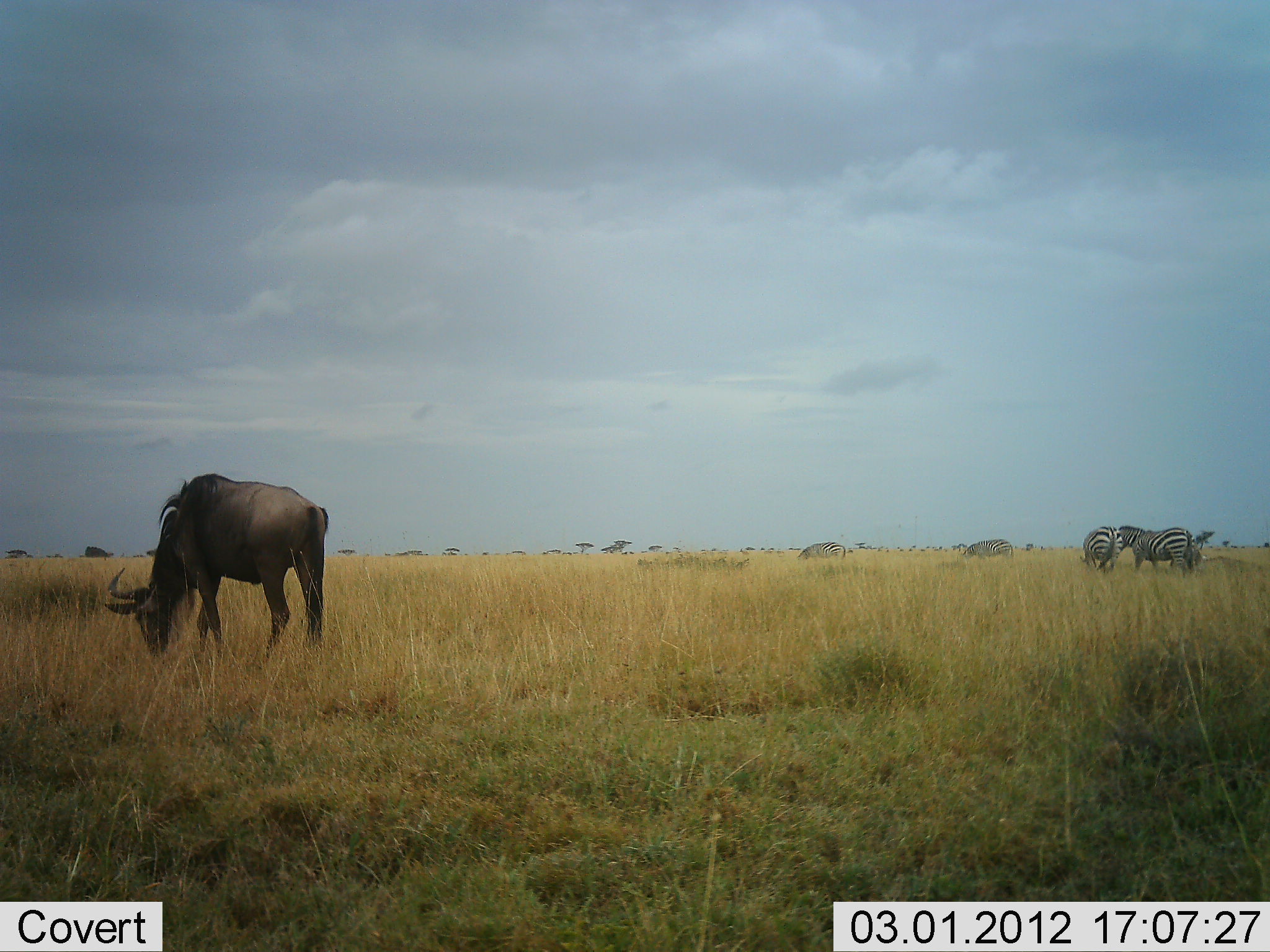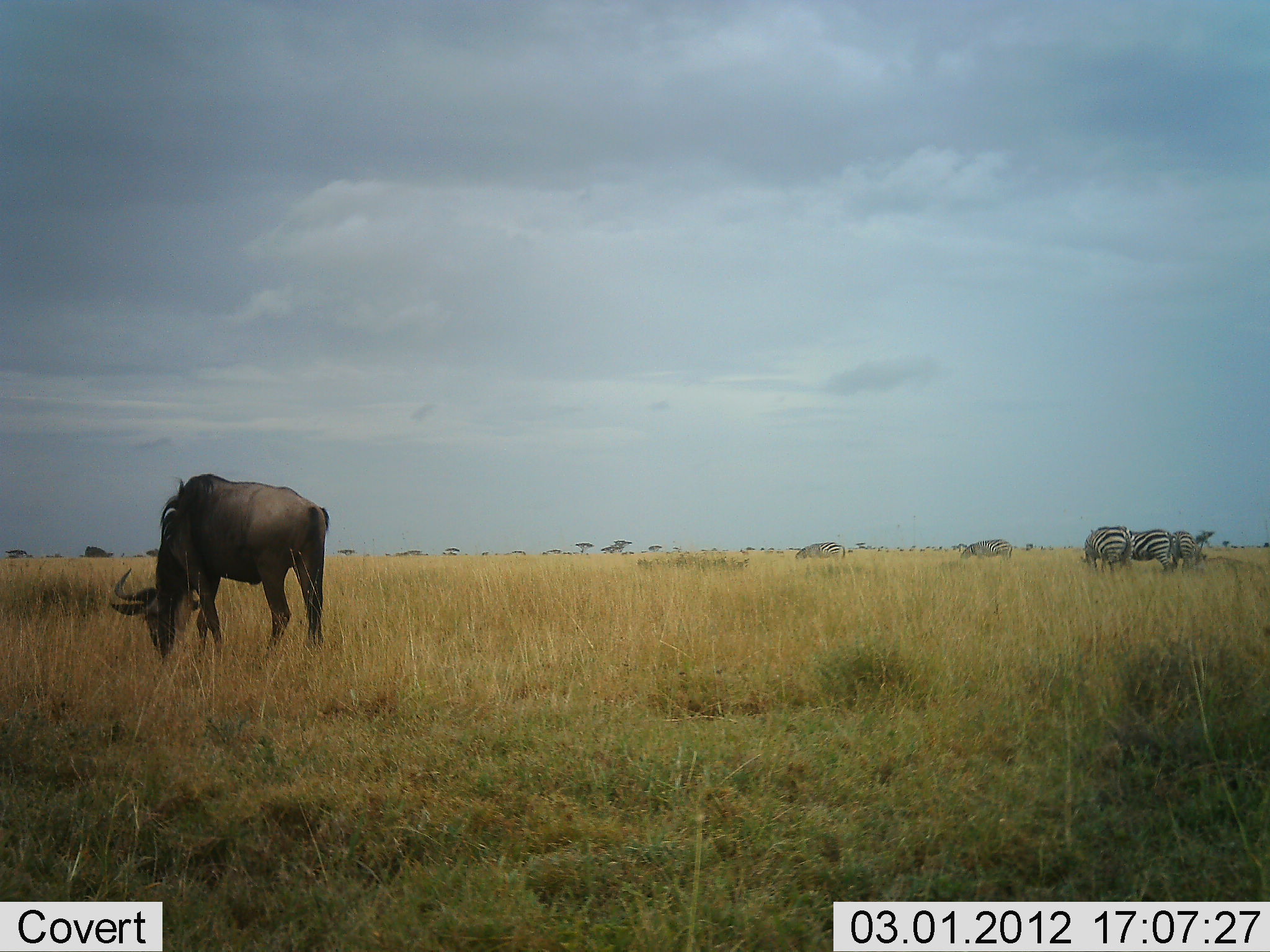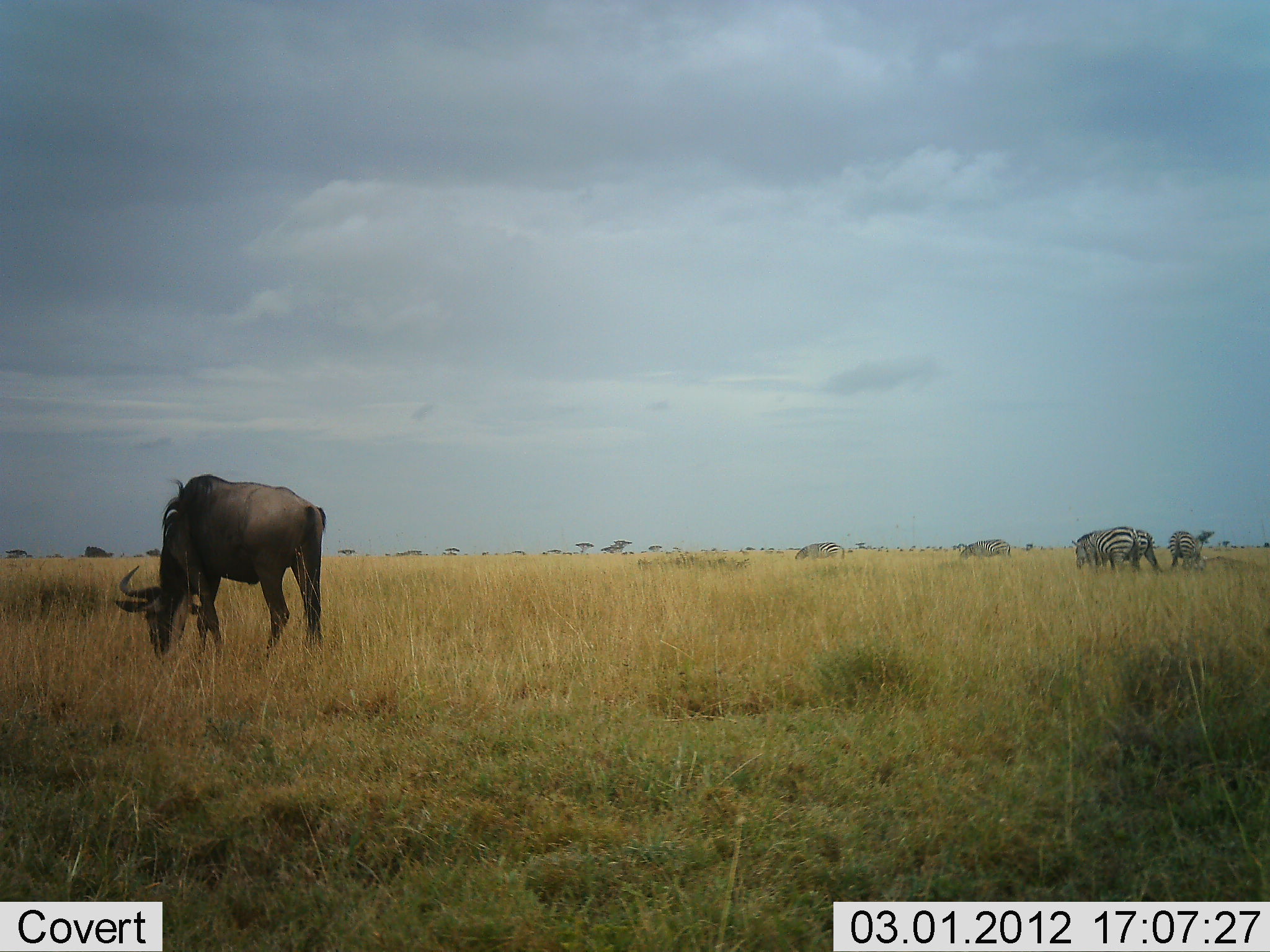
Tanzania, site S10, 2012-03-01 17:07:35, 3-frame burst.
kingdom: Animalia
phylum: Chordata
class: Mammalia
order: Artiodactyla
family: Bovidae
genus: Connochaetes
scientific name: Connochaetes taurinus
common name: blue wildebeest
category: wildebeest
Wildebeest (blue wildebeest) (Connochaetes taurinus), count 1. Behavior (volunteer vote fractions): standing 11%, resting 0%, moving 0%, interacting 0%. Young present (vote fraction): 0%. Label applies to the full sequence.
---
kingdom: Animalia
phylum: Chordata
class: Mammalia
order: Perissodactyla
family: Equidae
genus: Equus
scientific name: Equus quagga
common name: plains zebra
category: zebra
Zebra (plains zebra) (Equus quagga), count 5. Behavior (volunteer vote fractions): standing 26%, resting 0%, moving 13%, interacting 4%. Young present (vote fraction): 0%. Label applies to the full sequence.